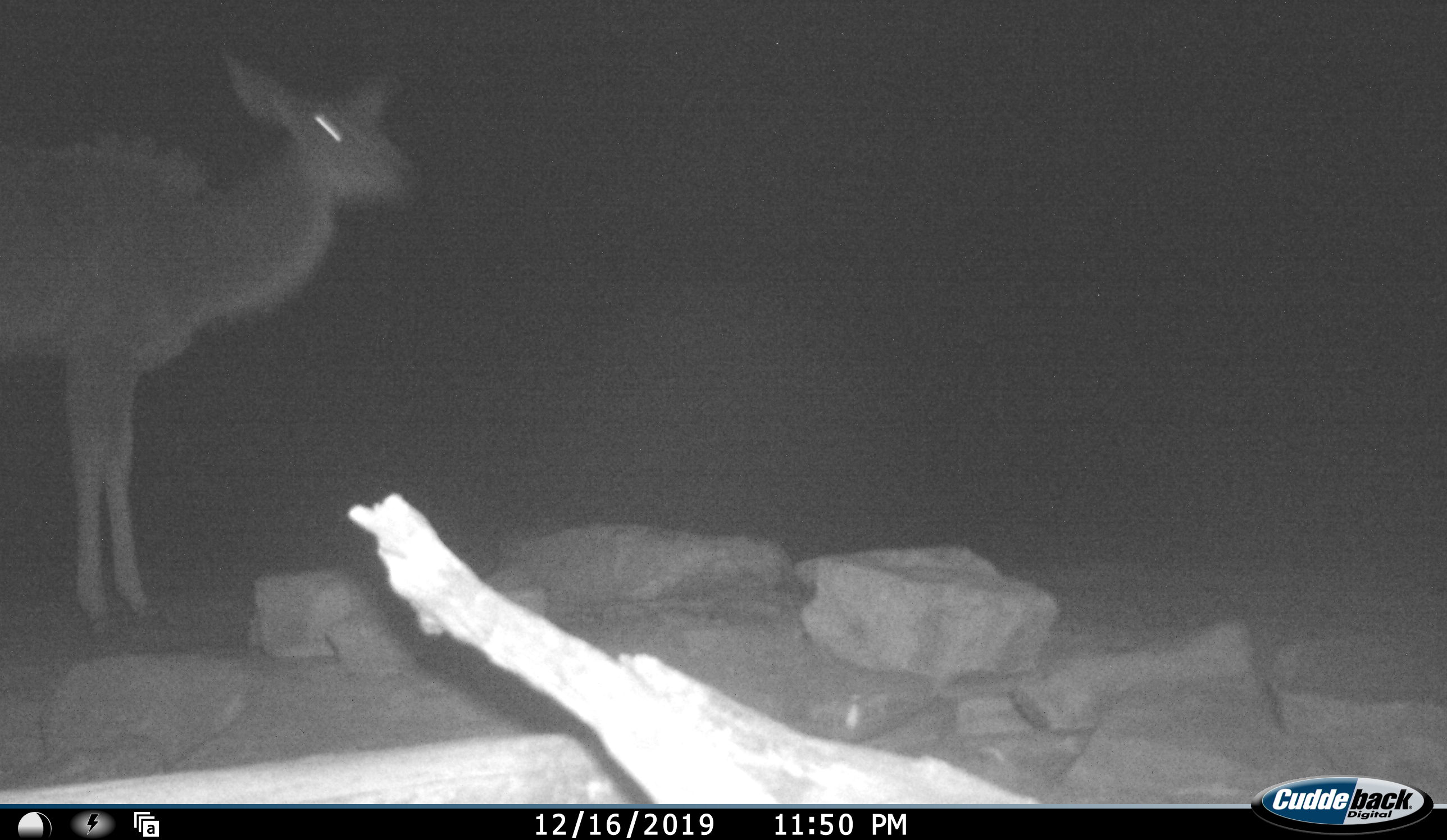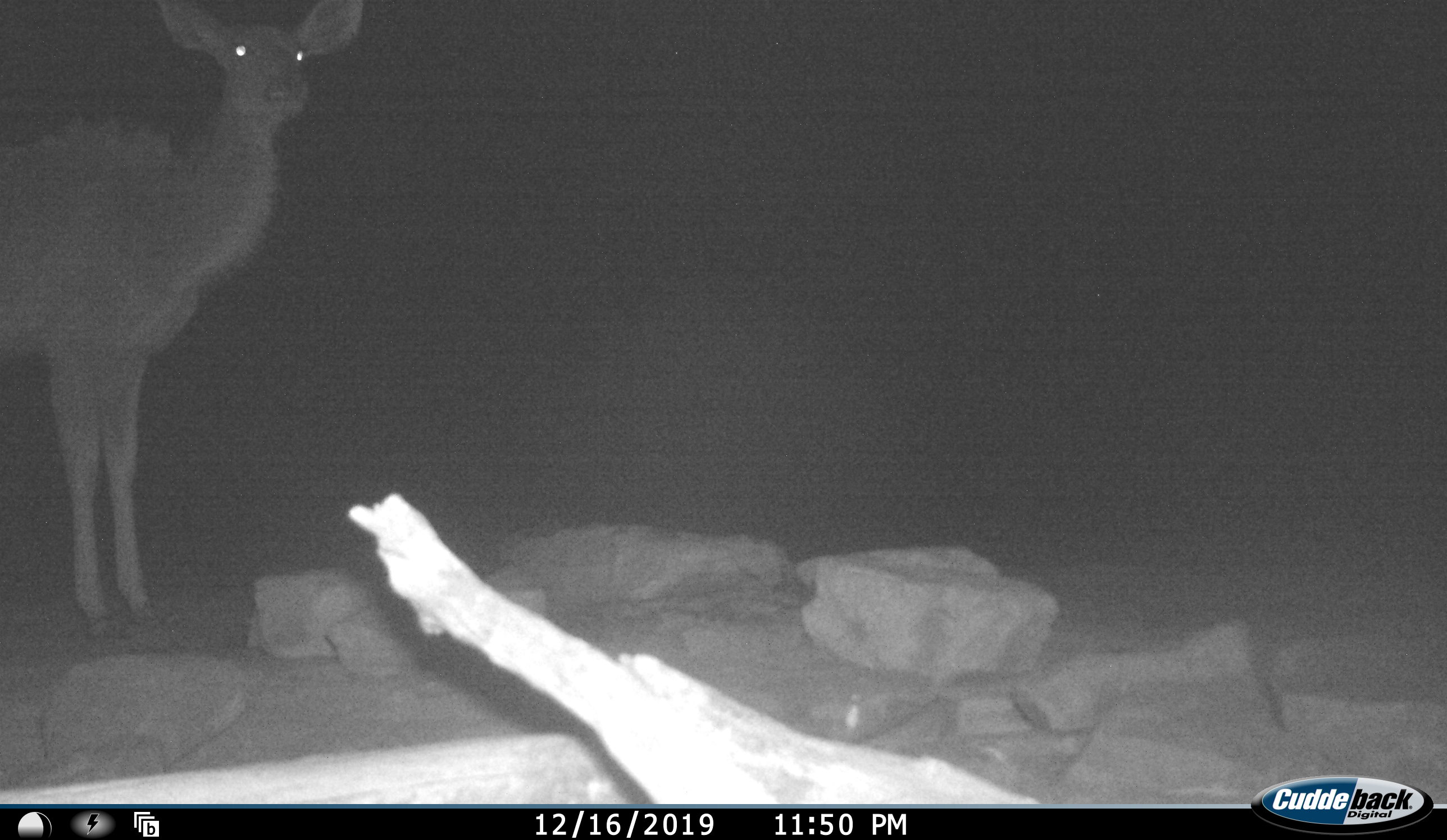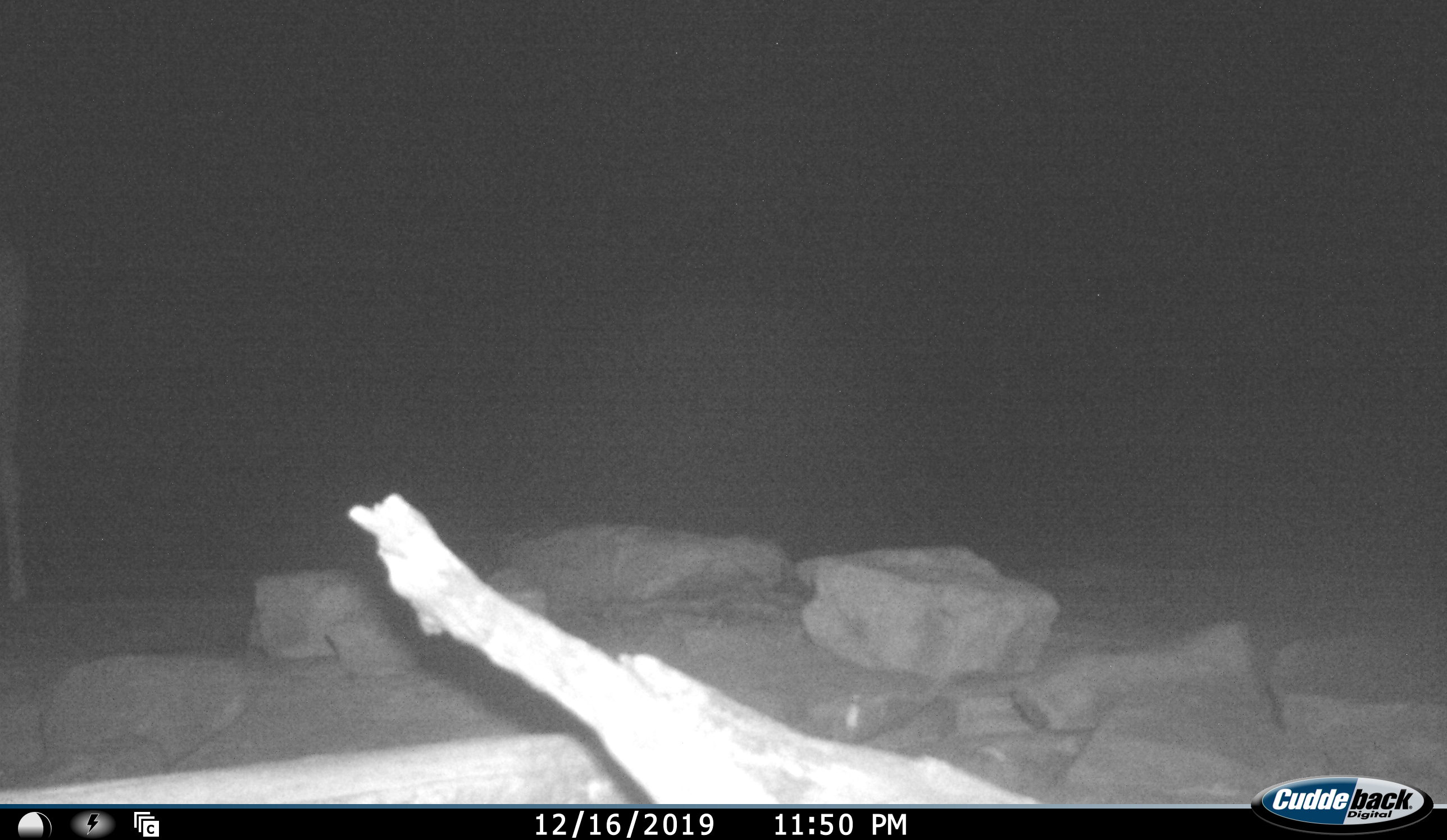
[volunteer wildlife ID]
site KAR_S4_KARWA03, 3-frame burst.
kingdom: Animalia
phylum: Chordata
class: Mammalia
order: Artiodactyla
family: Bovidae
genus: Tragelaphus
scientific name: Tragelaphus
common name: kudu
Kudu (Tragelaphus), count 1. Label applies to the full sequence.